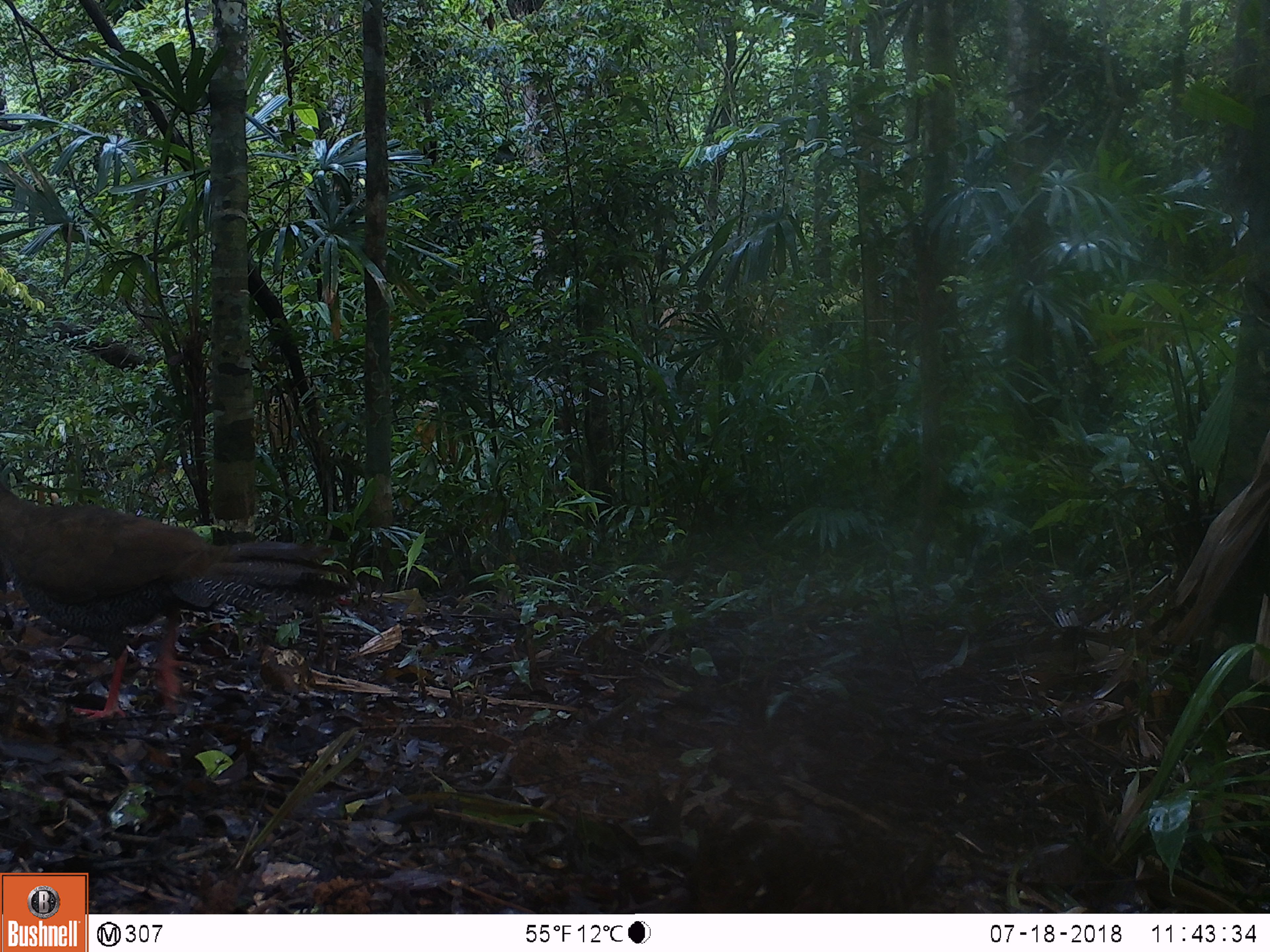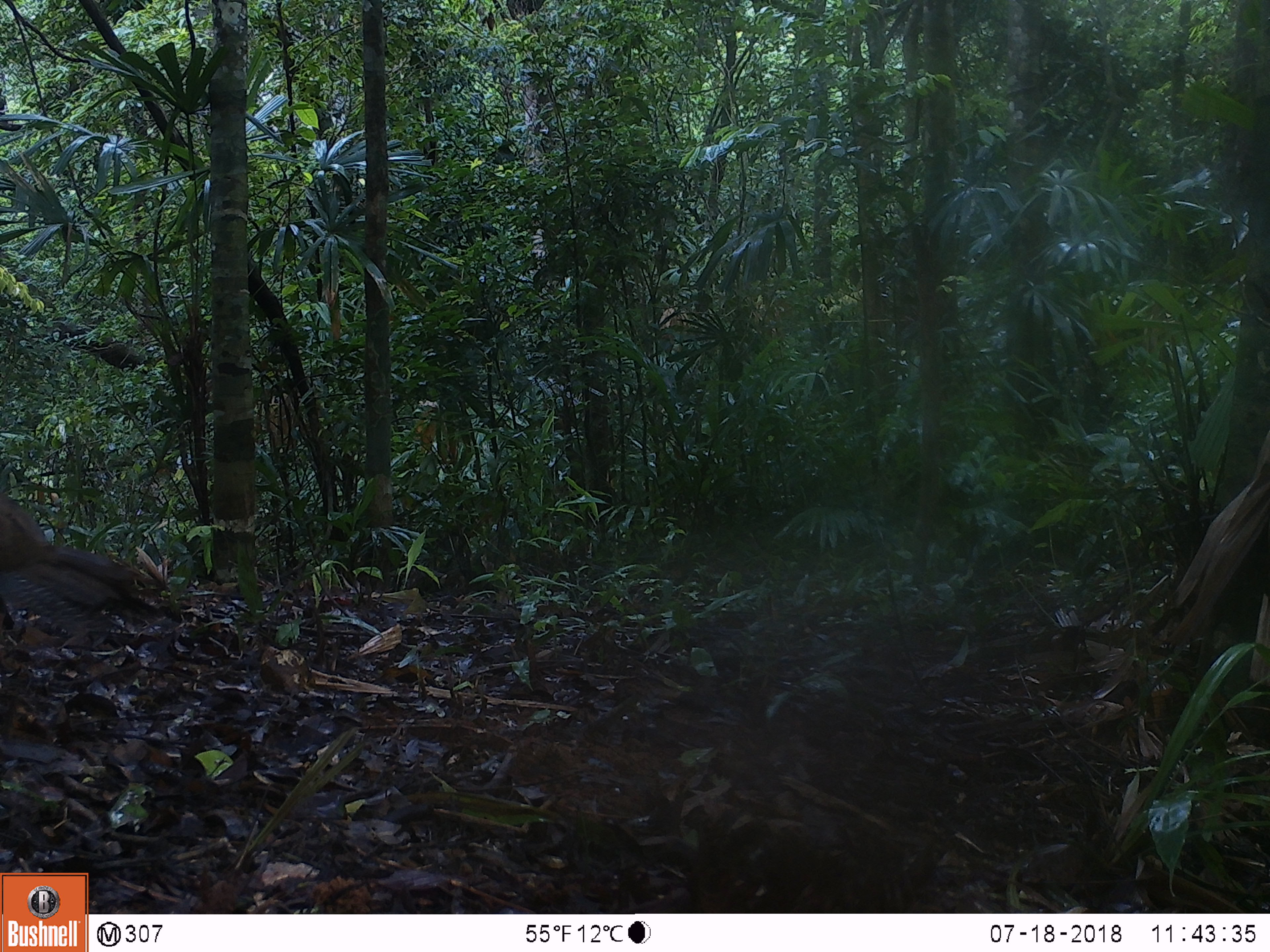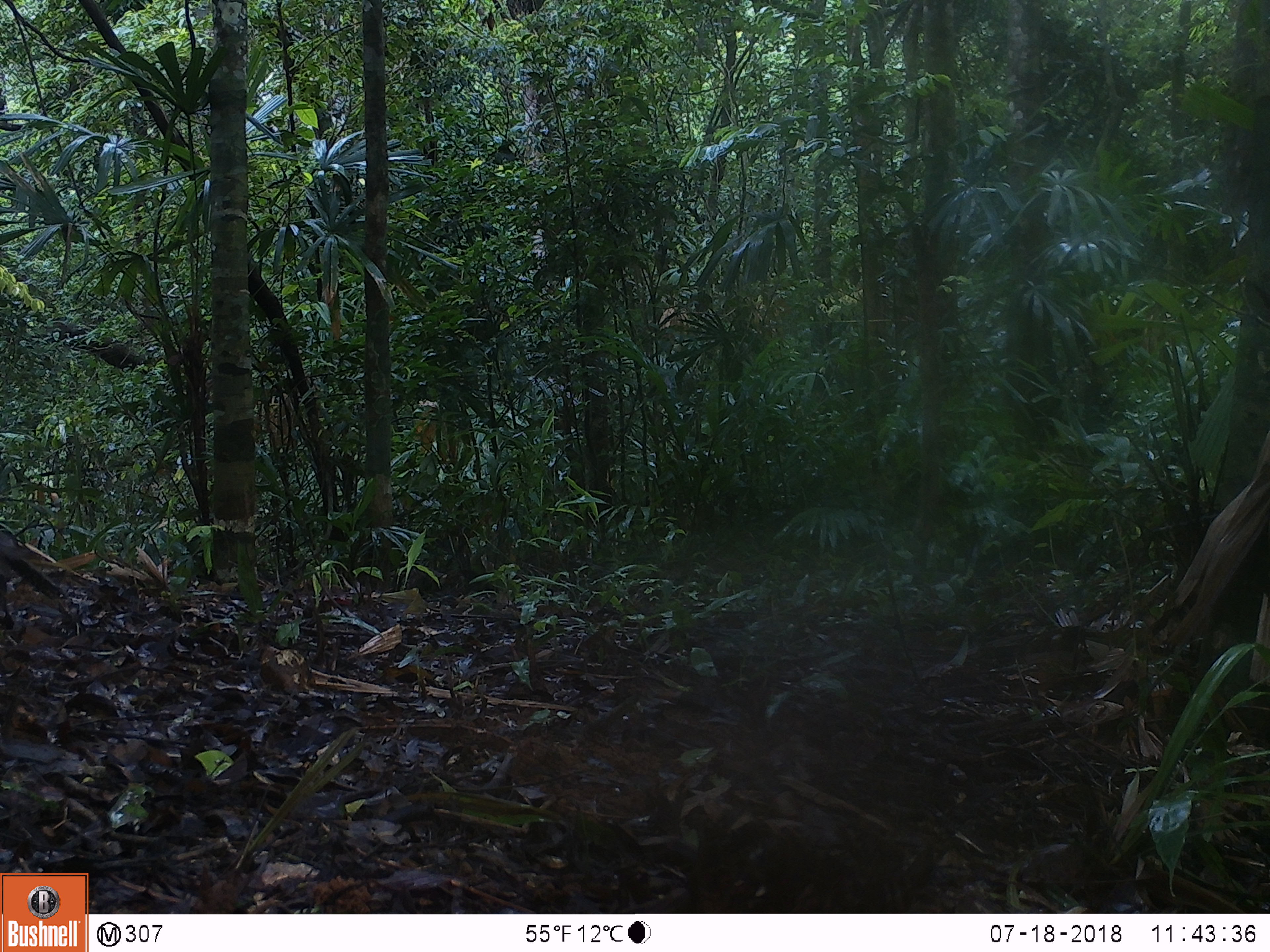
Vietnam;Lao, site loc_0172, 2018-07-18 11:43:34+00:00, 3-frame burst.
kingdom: Animalia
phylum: Chordata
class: Aves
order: Galliformes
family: Phasianidae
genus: Lophura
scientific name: Lophura nycthemera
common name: silver pheasant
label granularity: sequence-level